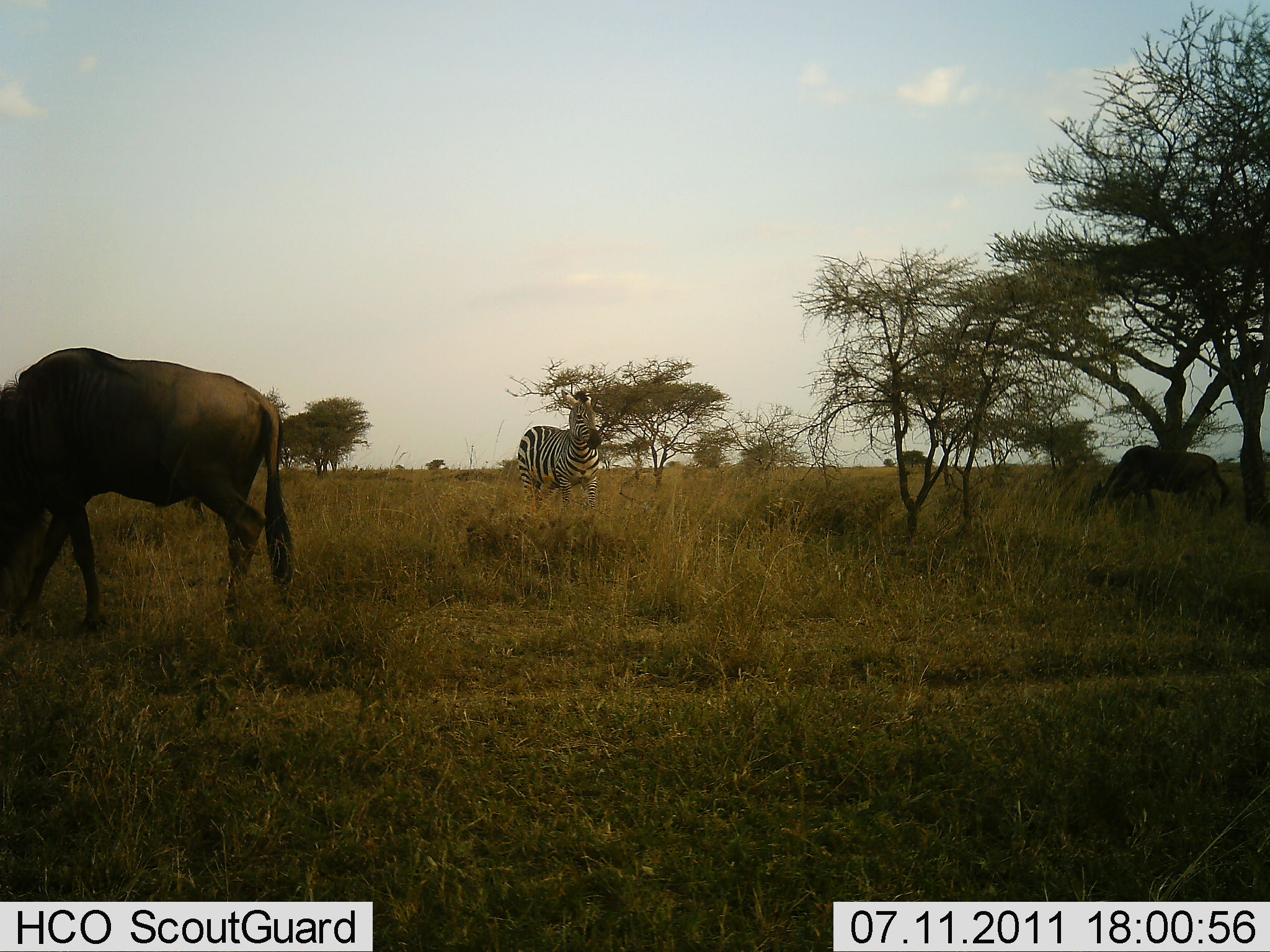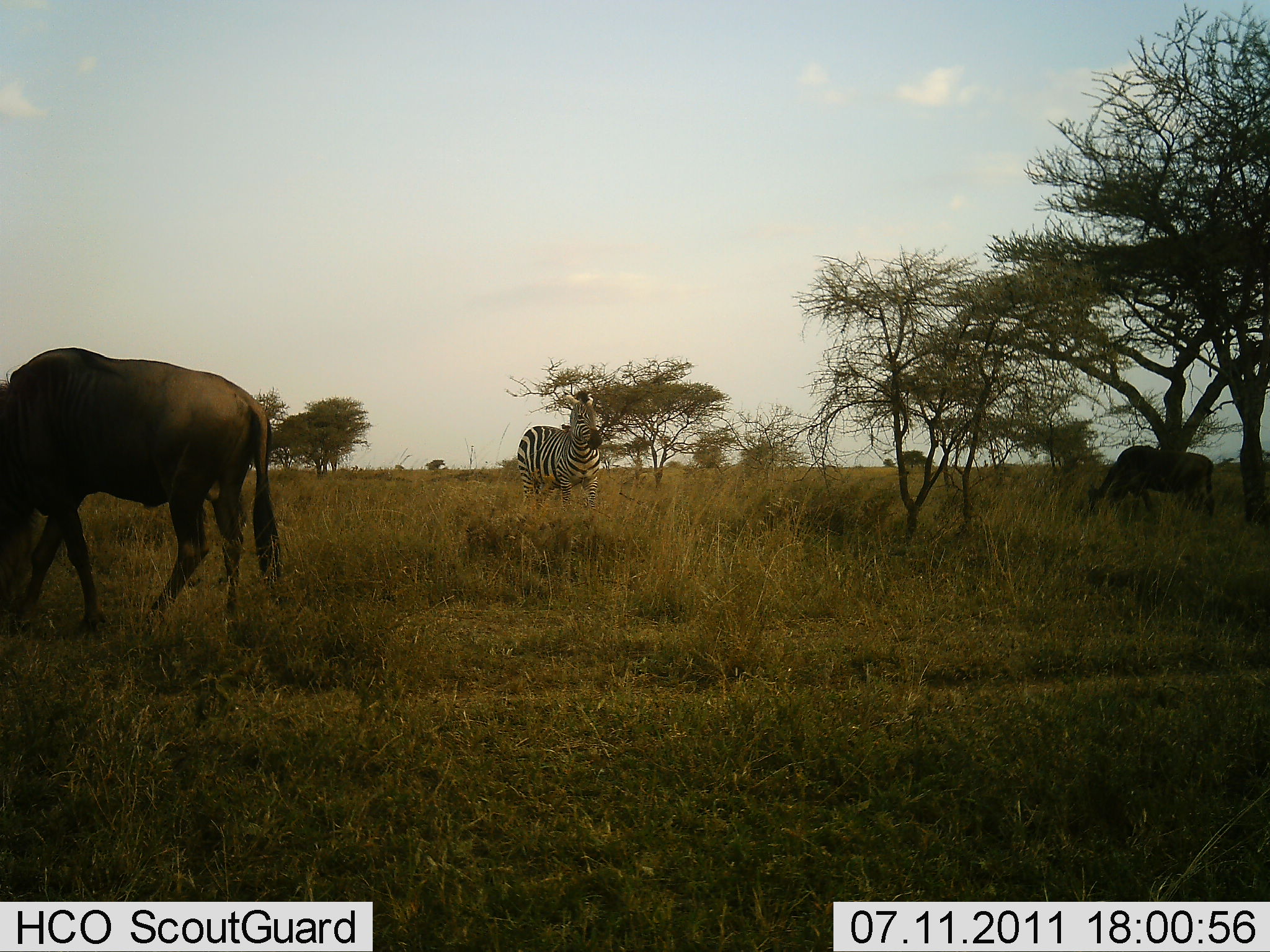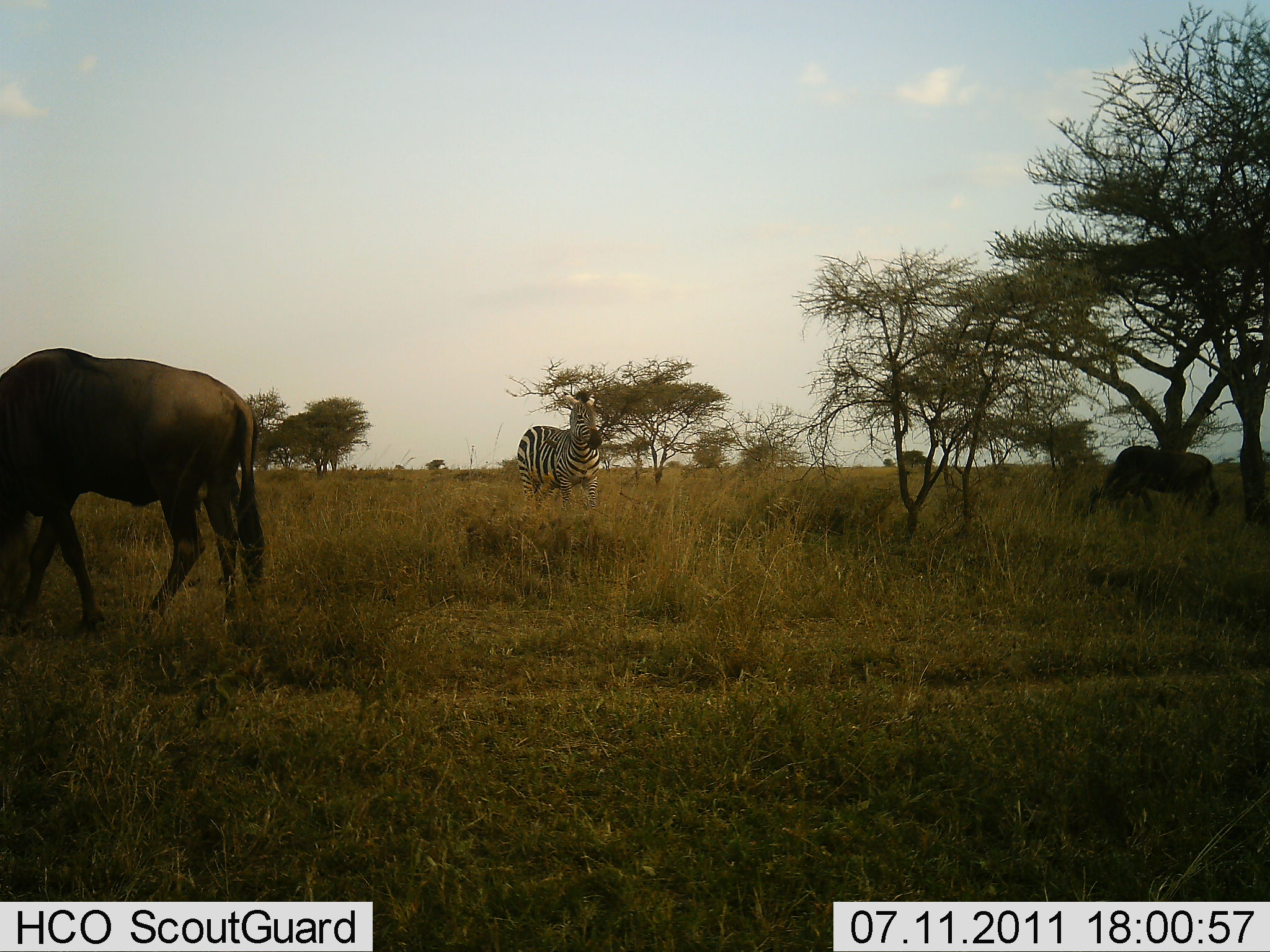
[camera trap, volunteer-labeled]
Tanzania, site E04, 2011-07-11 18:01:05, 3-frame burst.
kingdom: Animalia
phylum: Chordata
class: Mammalia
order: Artiodactyla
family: Bovidae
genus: Connochaetes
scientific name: Connochaetes taurinus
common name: blue wildebeest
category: wildebeest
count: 2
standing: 33%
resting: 0%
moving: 8%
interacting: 0%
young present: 0%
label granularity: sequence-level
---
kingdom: Animalia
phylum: Chordata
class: Mammalia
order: Perissodactyla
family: Equidae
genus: Equus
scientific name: Equus quagga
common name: plains zebra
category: zebra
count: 1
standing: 100%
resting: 0%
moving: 0%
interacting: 0%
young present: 0%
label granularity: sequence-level